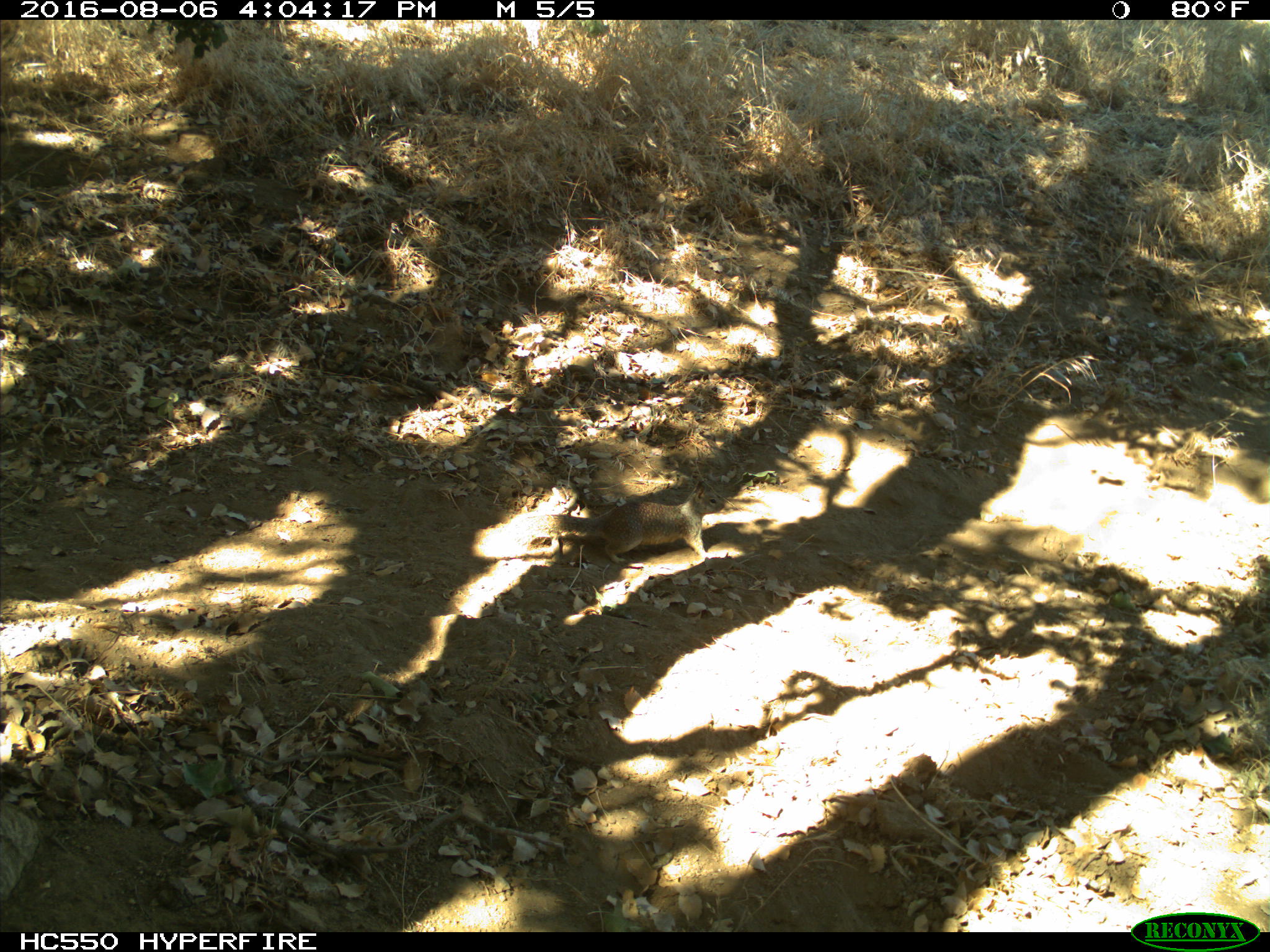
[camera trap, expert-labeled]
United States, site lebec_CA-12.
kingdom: Animalia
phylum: Chordata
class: Mammalia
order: Rodentia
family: Sciuridae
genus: Otospermophilus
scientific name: Otospermophilus beecheyi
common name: california ground squirrel